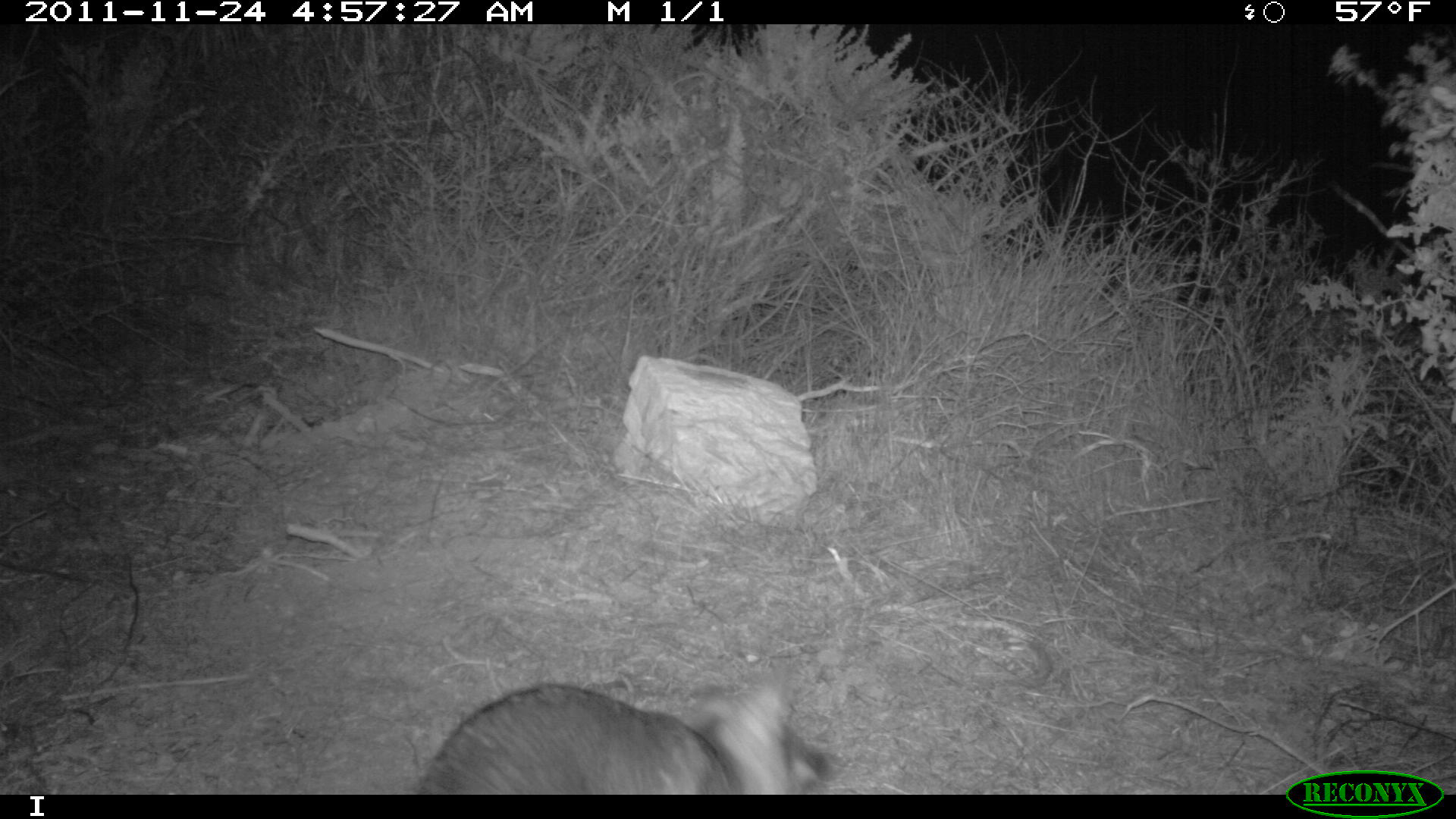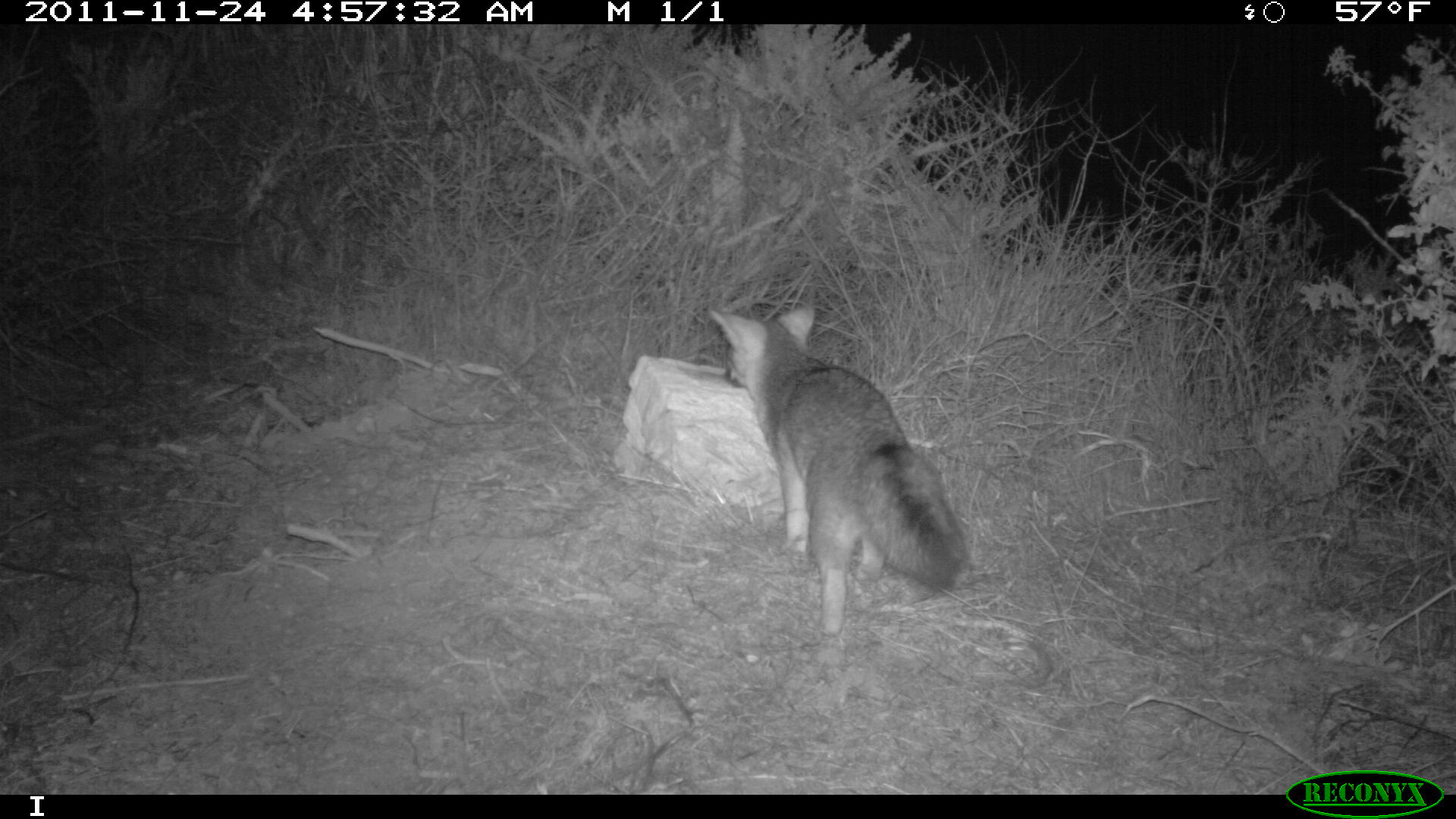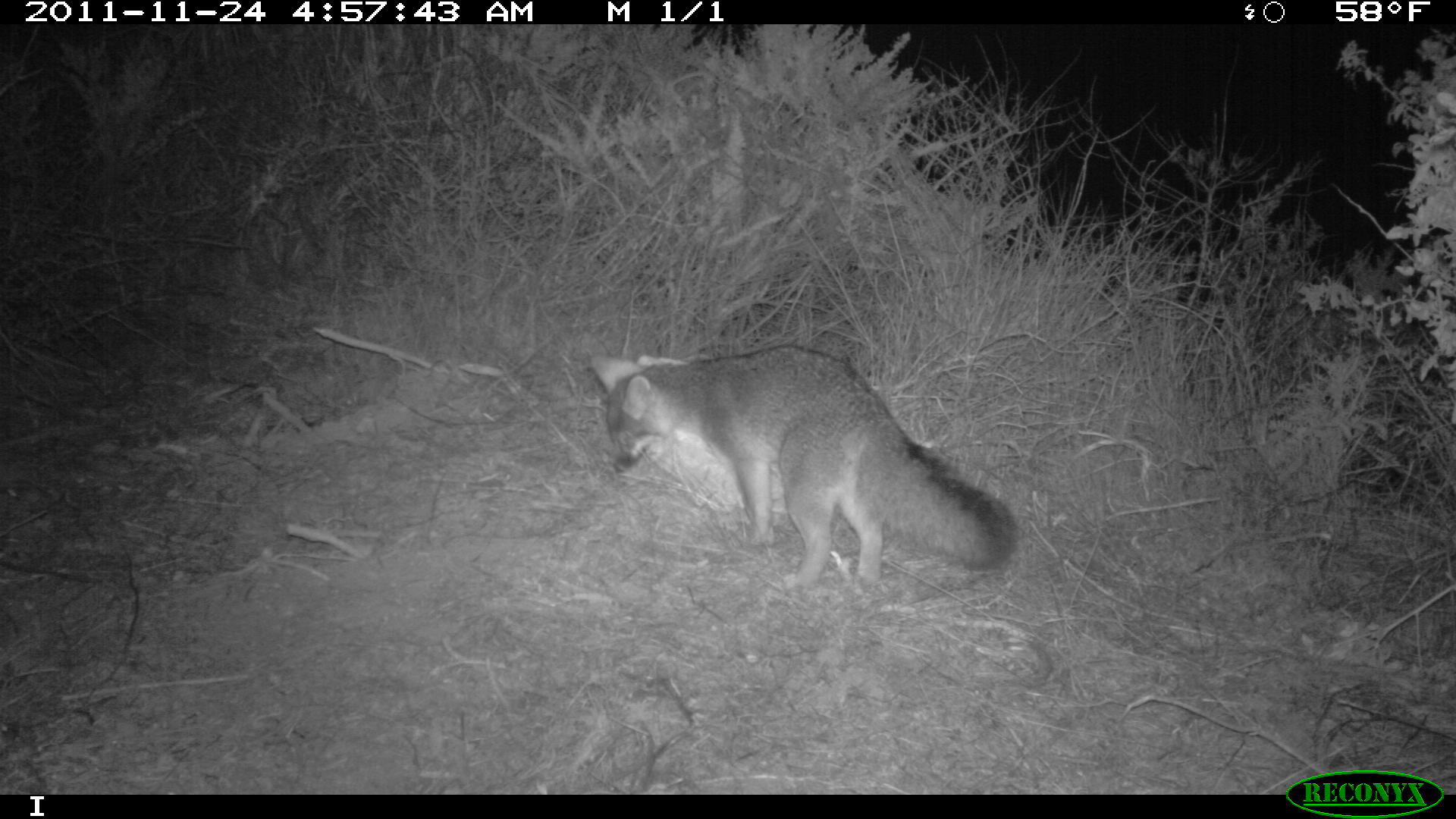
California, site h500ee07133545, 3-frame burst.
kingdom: Animalia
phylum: Chordata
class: Mammalia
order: Carnivora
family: Canidae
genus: Urocyon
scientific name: Urocyon littoralis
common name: island fox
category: fox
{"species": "fox (island fox) (Urocyon littoralis)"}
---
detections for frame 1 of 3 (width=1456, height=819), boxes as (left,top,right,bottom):
fox: (416,683,853,795)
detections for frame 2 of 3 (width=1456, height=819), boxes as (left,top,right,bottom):
fox: (710,307,966,637)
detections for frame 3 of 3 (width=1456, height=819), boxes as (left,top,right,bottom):
fox: (589,340,1016,583)